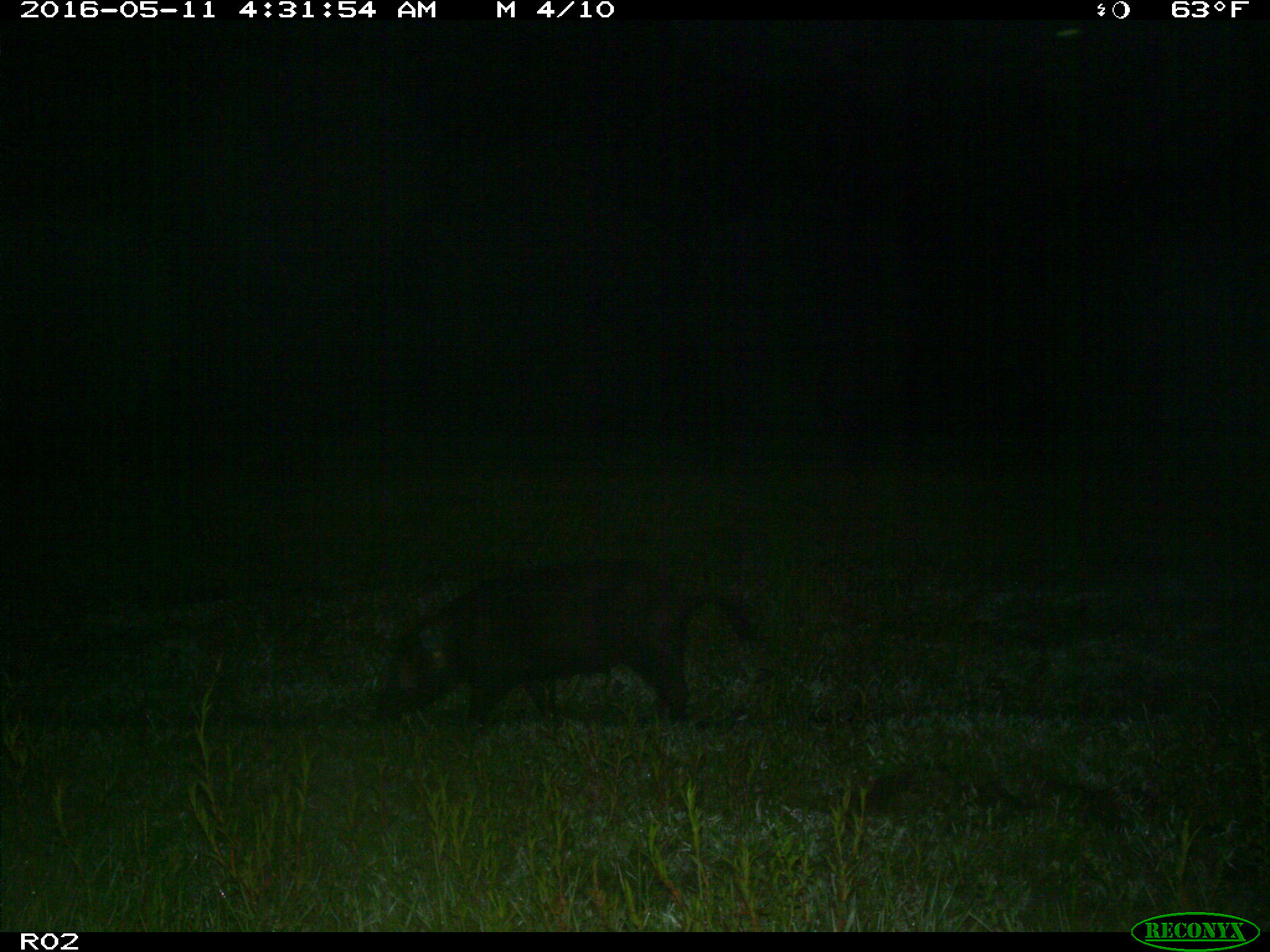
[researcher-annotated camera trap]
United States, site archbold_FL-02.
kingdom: Animalia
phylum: Chordata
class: Mammalia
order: Artiodactyla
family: Suidae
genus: Sus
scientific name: Sus scrofa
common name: wild boar